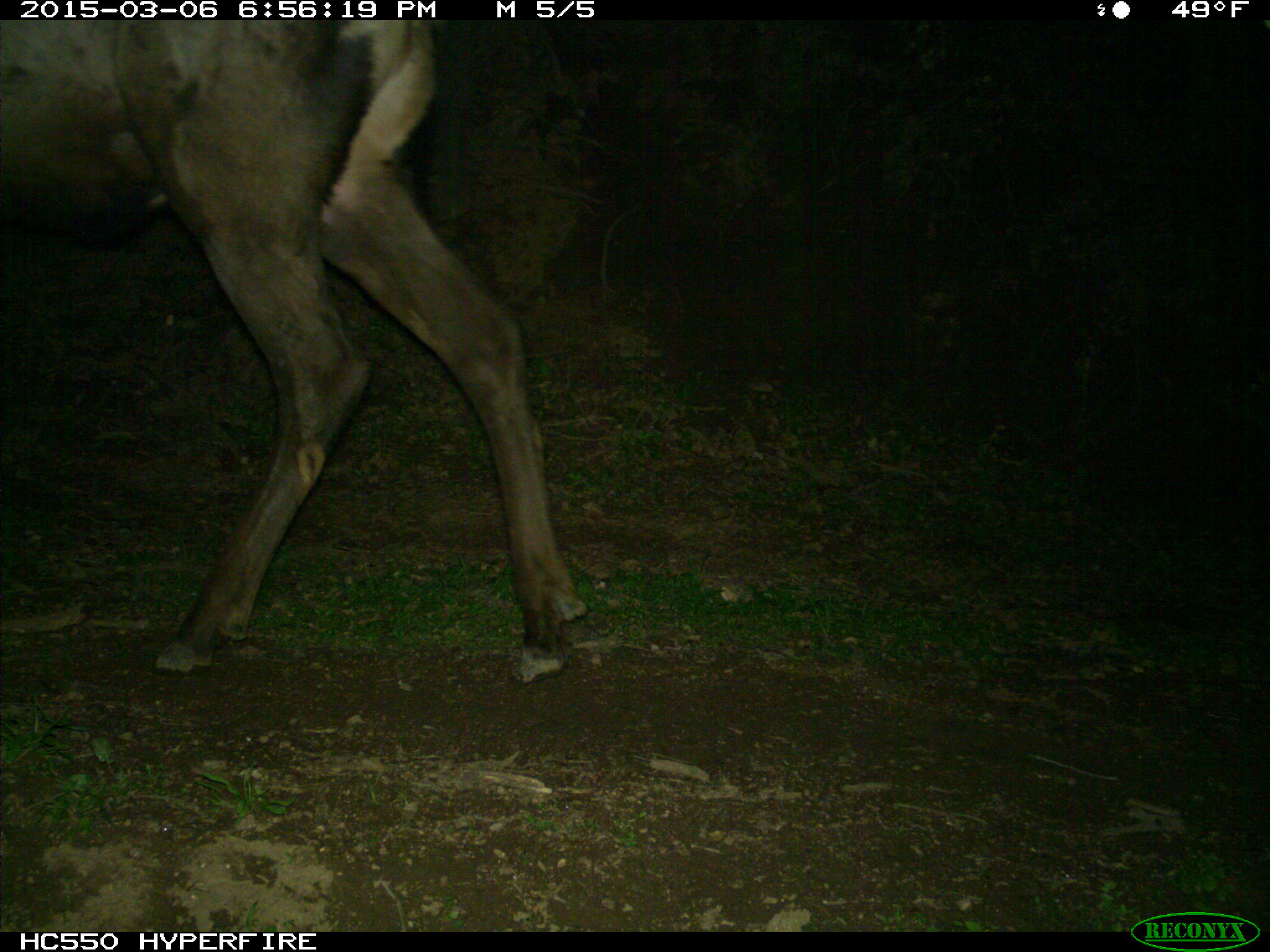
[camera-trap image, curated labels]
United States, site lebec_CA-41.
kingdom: Animalia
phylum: Chordata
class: Mammalia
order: Artiodactyla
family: Cervidae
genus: Cervus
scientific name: Cervus canadensis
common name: elk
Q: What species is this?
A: Cervus canadensis (elk).